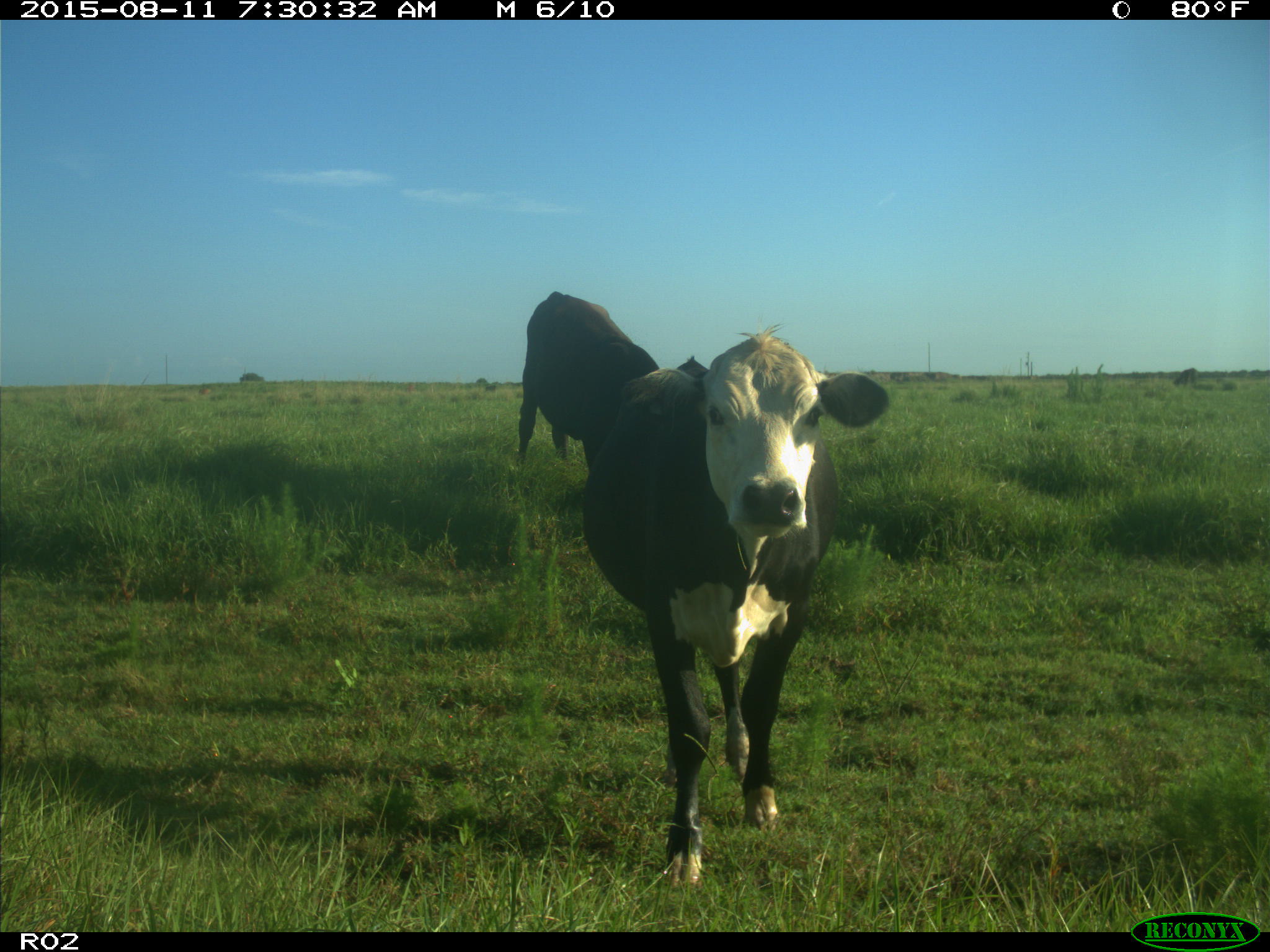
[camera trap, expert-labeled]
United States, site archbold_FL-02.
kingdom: Animalia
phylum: Chordata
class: Mammalia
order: Artiodactyla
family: Bovidae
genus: Bos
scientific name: Bos taurus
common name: domestic cow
Bos taurus (domestic cow).